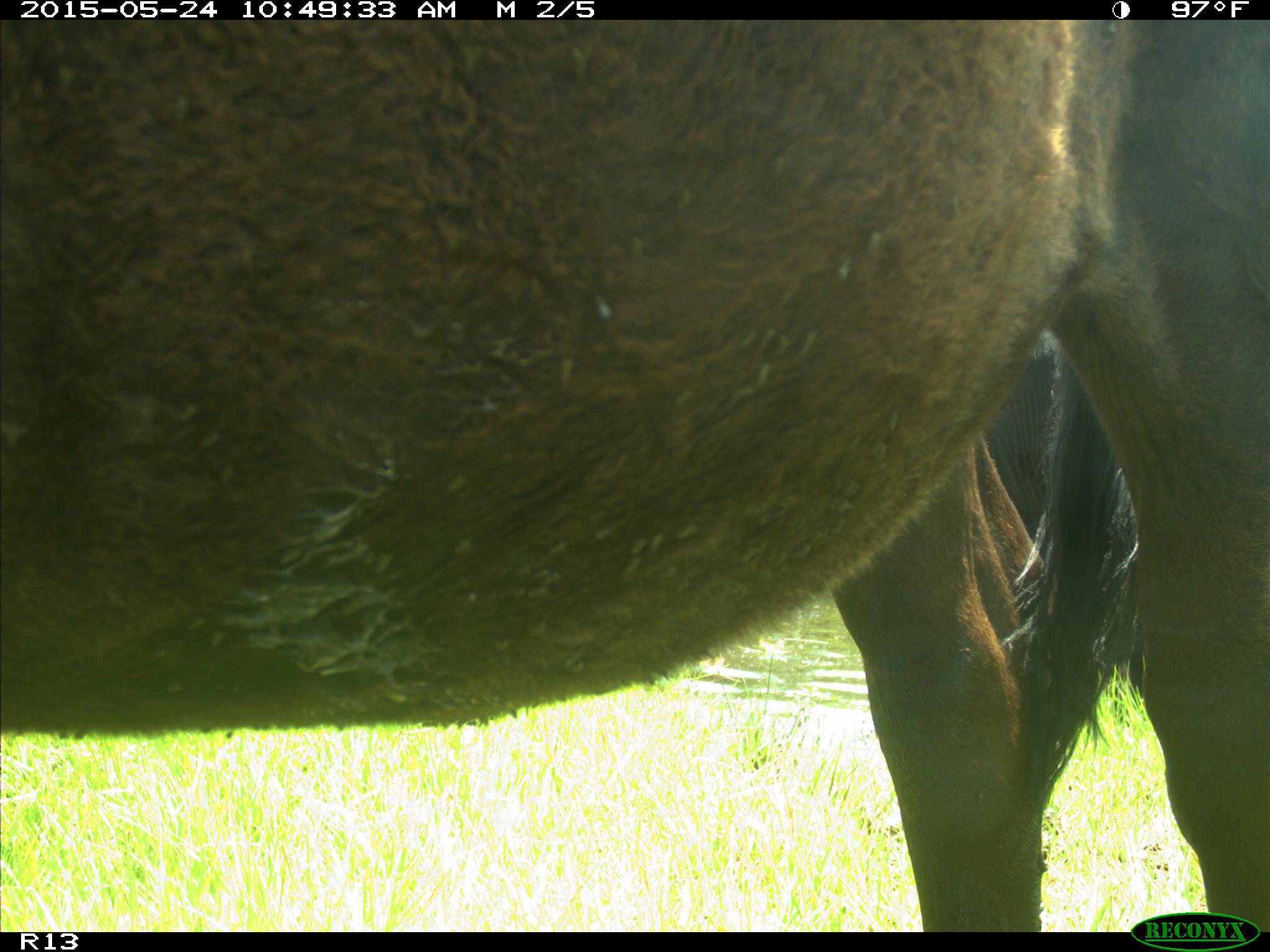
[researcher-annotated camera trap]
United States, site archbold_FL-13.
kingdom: Animalia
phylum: Chordata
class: Mammalia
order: Artiodactyla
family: Bovidae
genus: Bos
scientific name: Bos taurus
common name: domestic cow